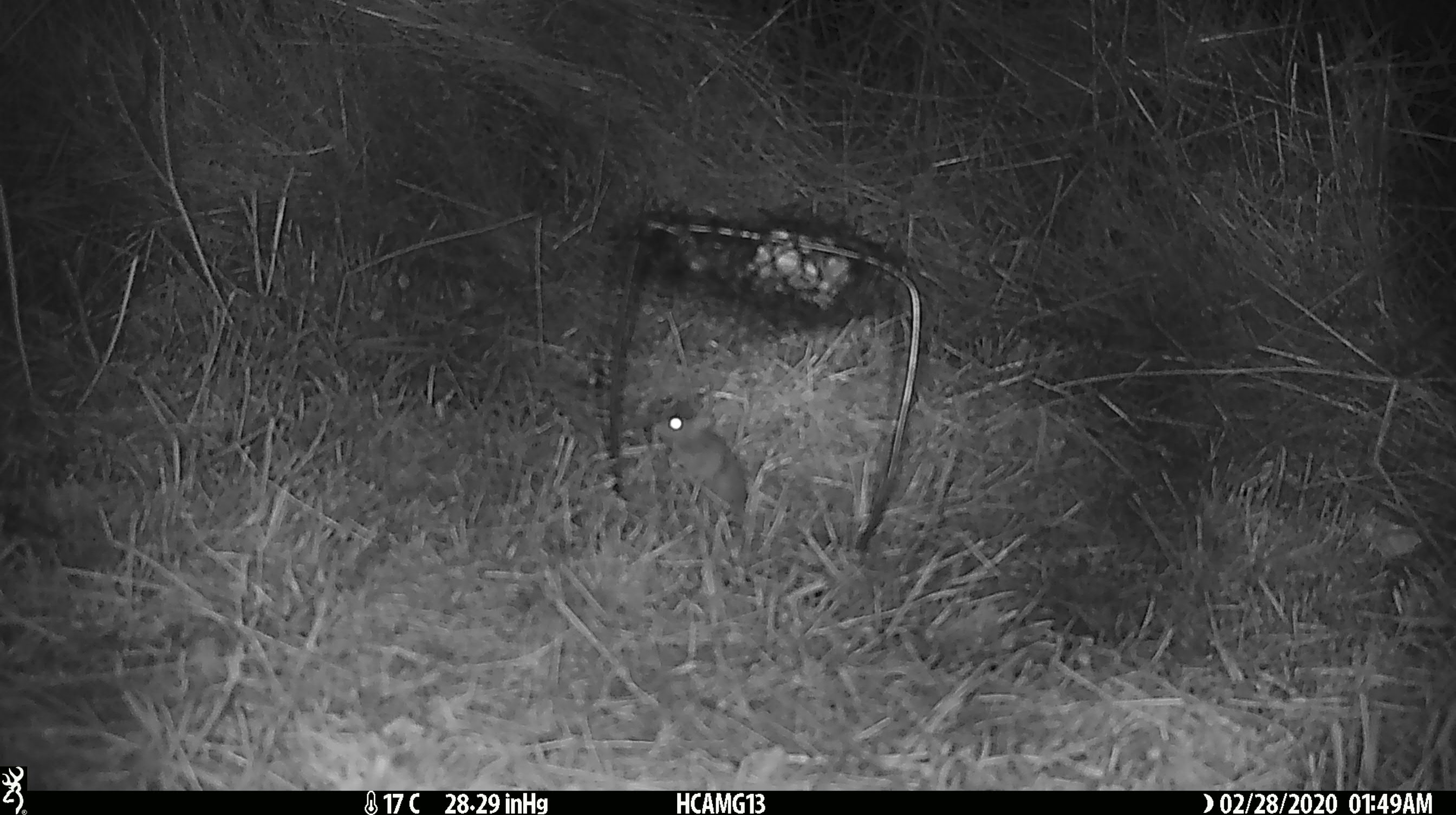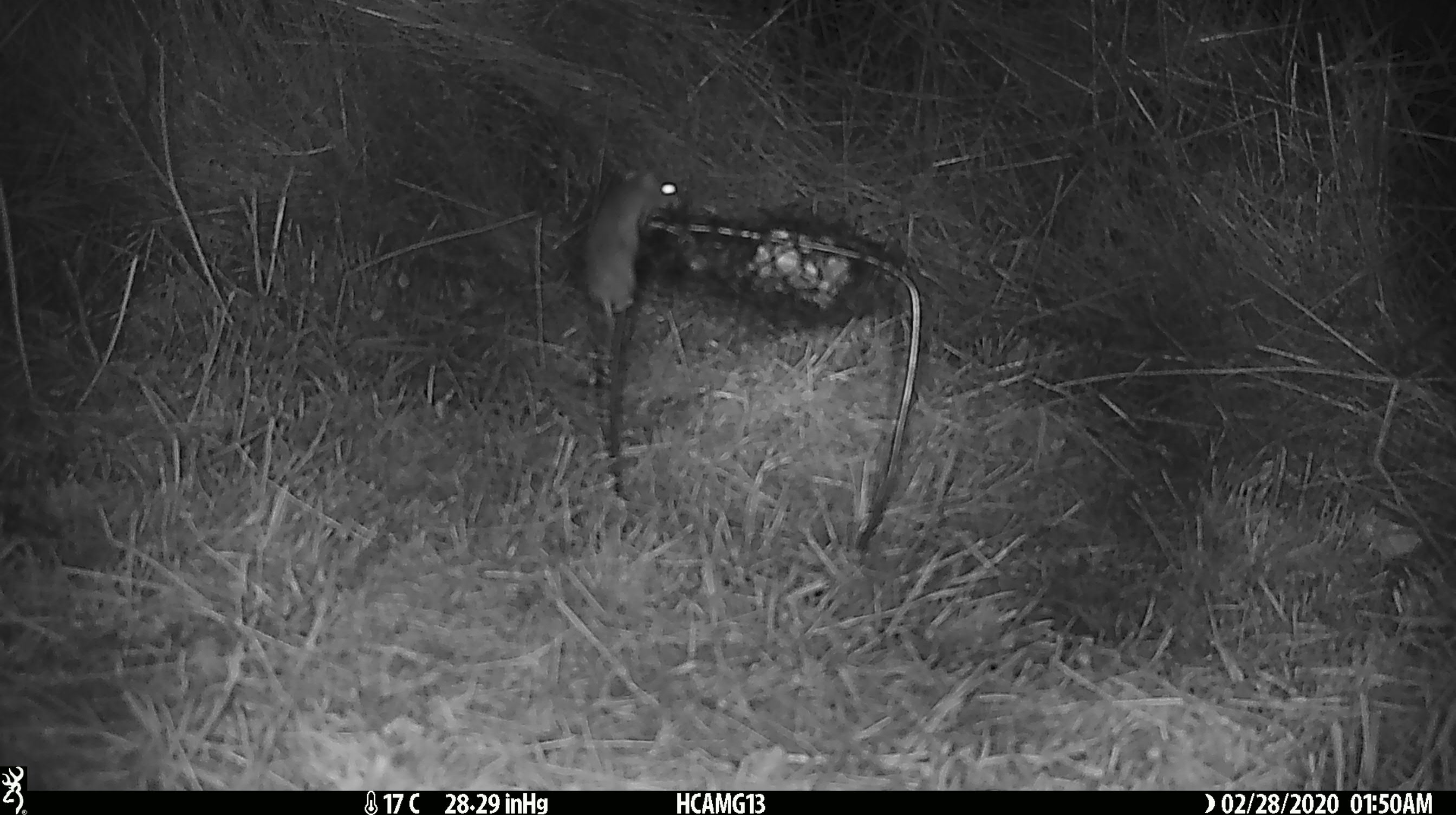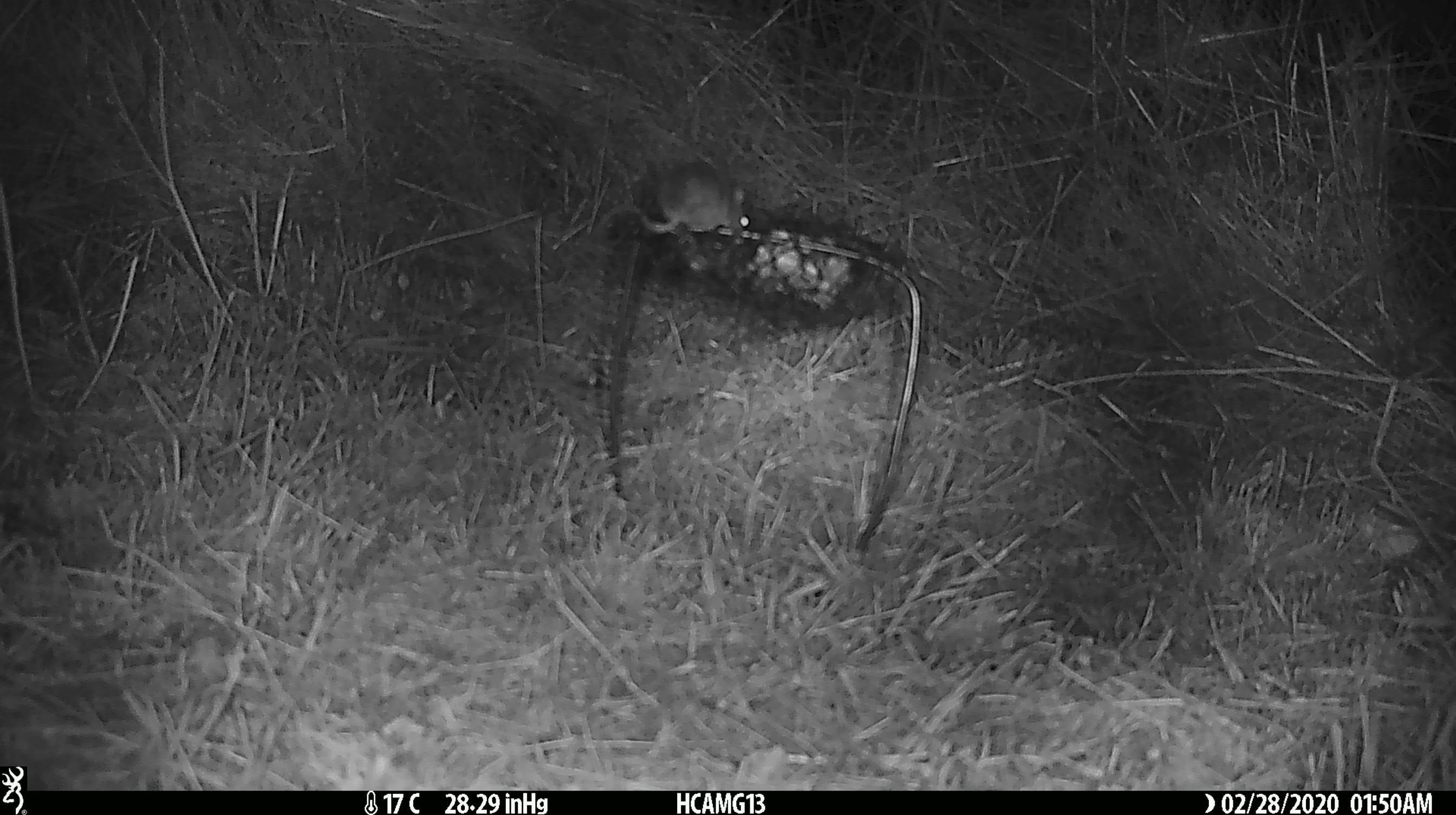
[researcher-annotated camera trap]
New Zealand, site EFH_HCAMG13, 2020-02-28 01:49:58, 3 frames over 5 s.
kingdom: Animalia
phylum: Chordata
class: Mammalia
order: Rodentia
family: Muridae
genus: Mus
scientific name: Mus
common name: mouse